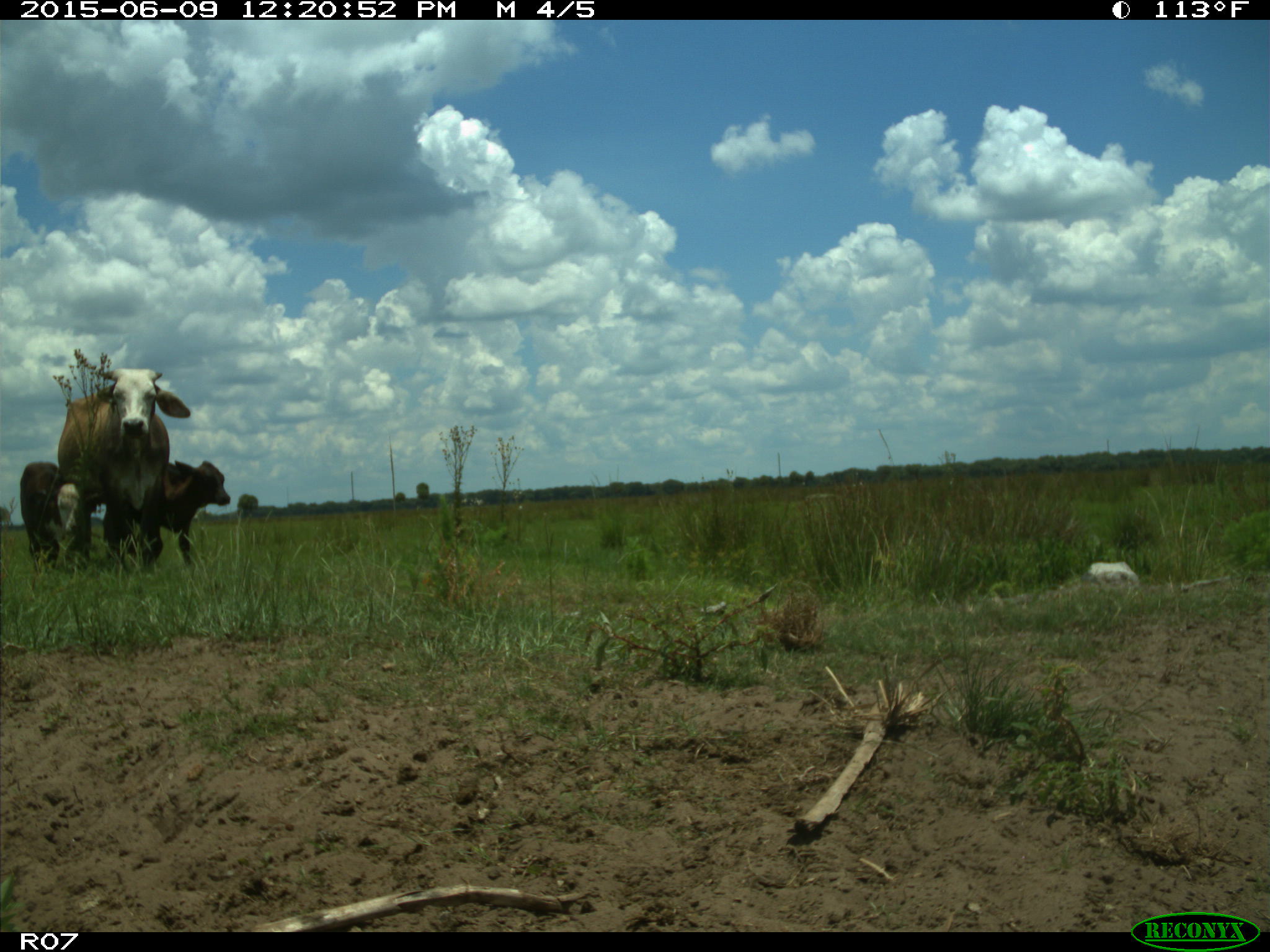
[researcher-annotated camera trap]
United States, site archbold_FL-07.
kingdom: Animalia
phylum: Chordata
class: Mammalia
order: Artiodactyla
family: Bovidae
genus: Bos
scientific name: Bos taurus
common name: domestic cow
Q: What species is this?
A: Bos taurus (domestic cow).